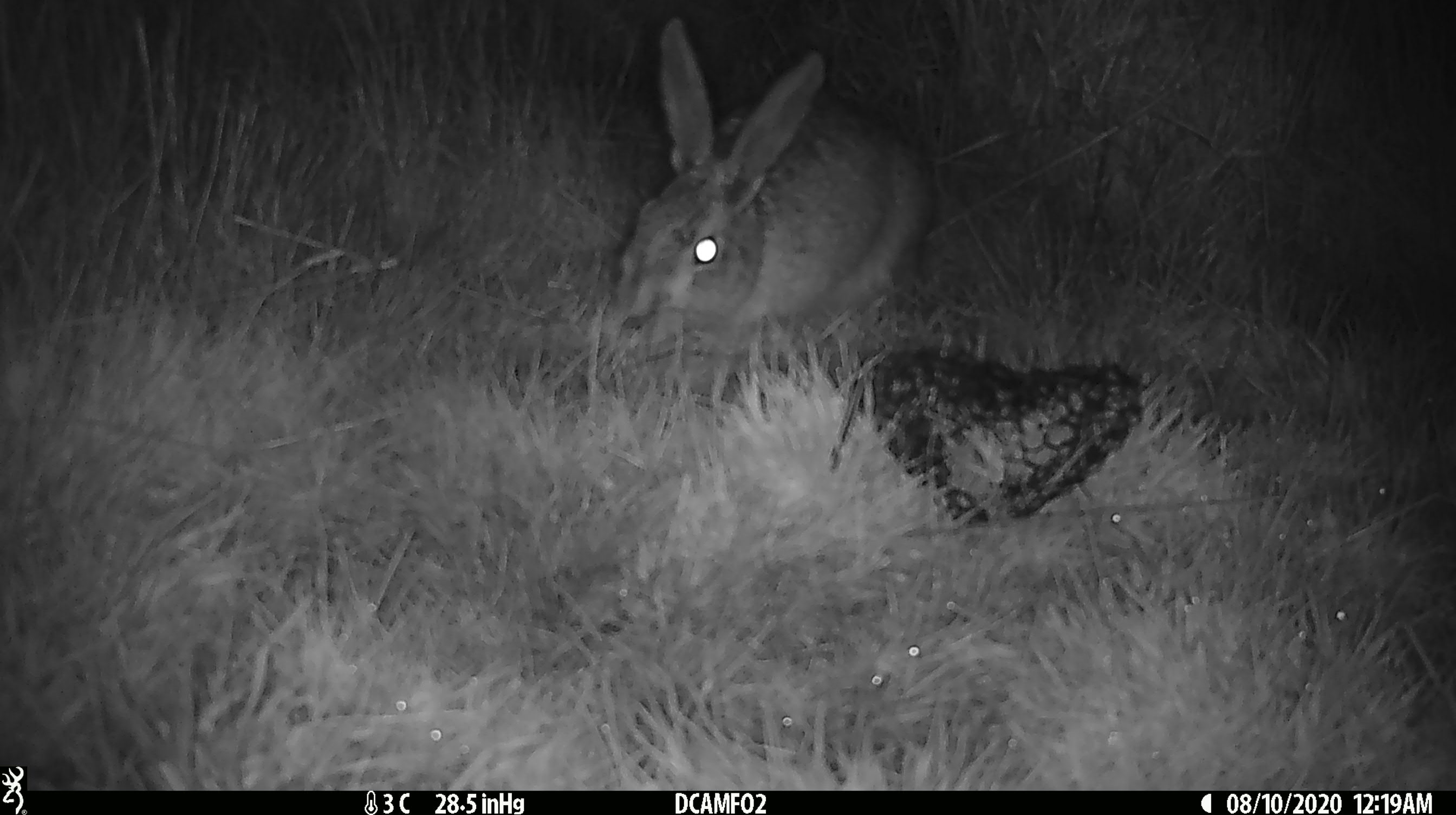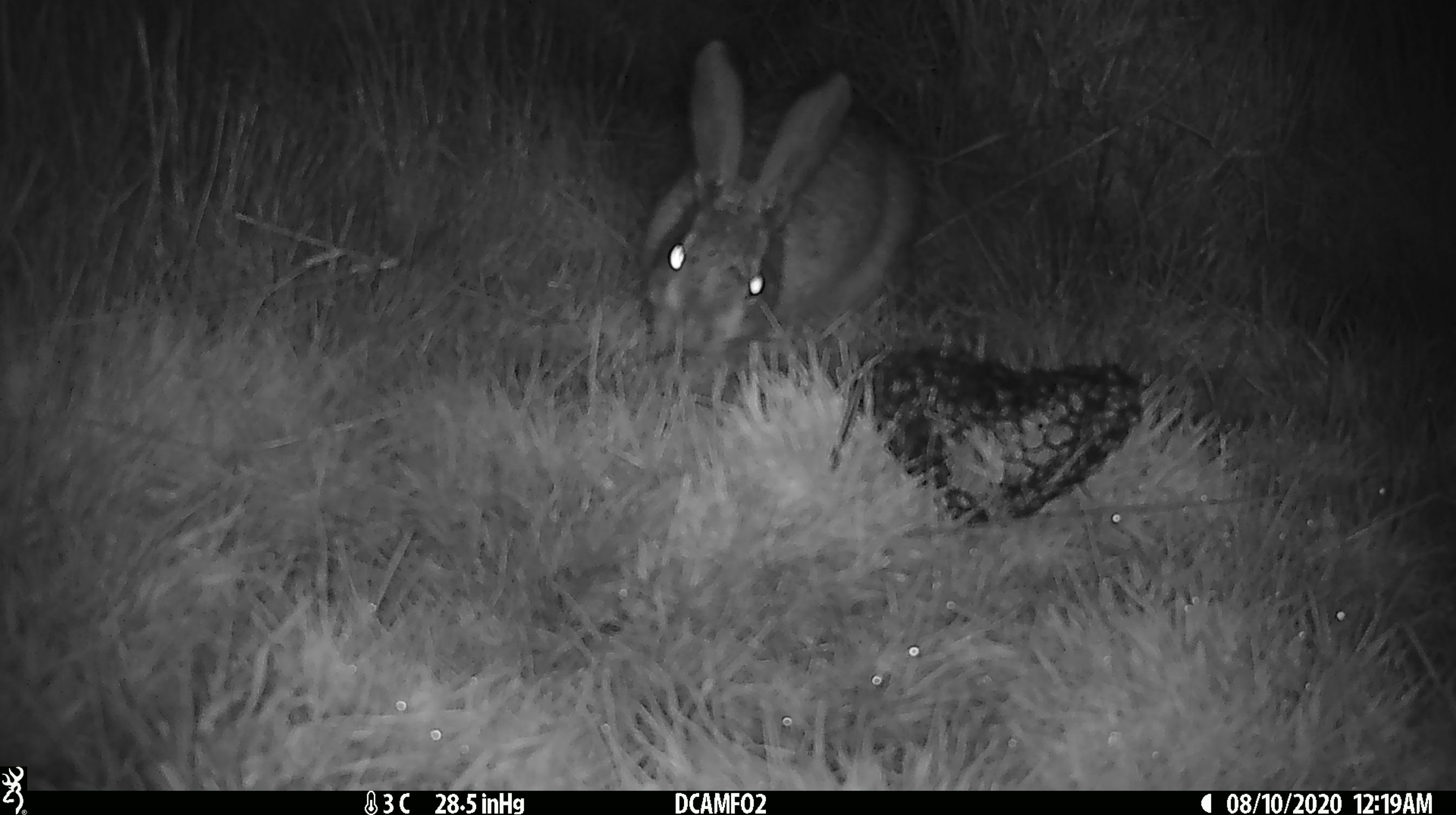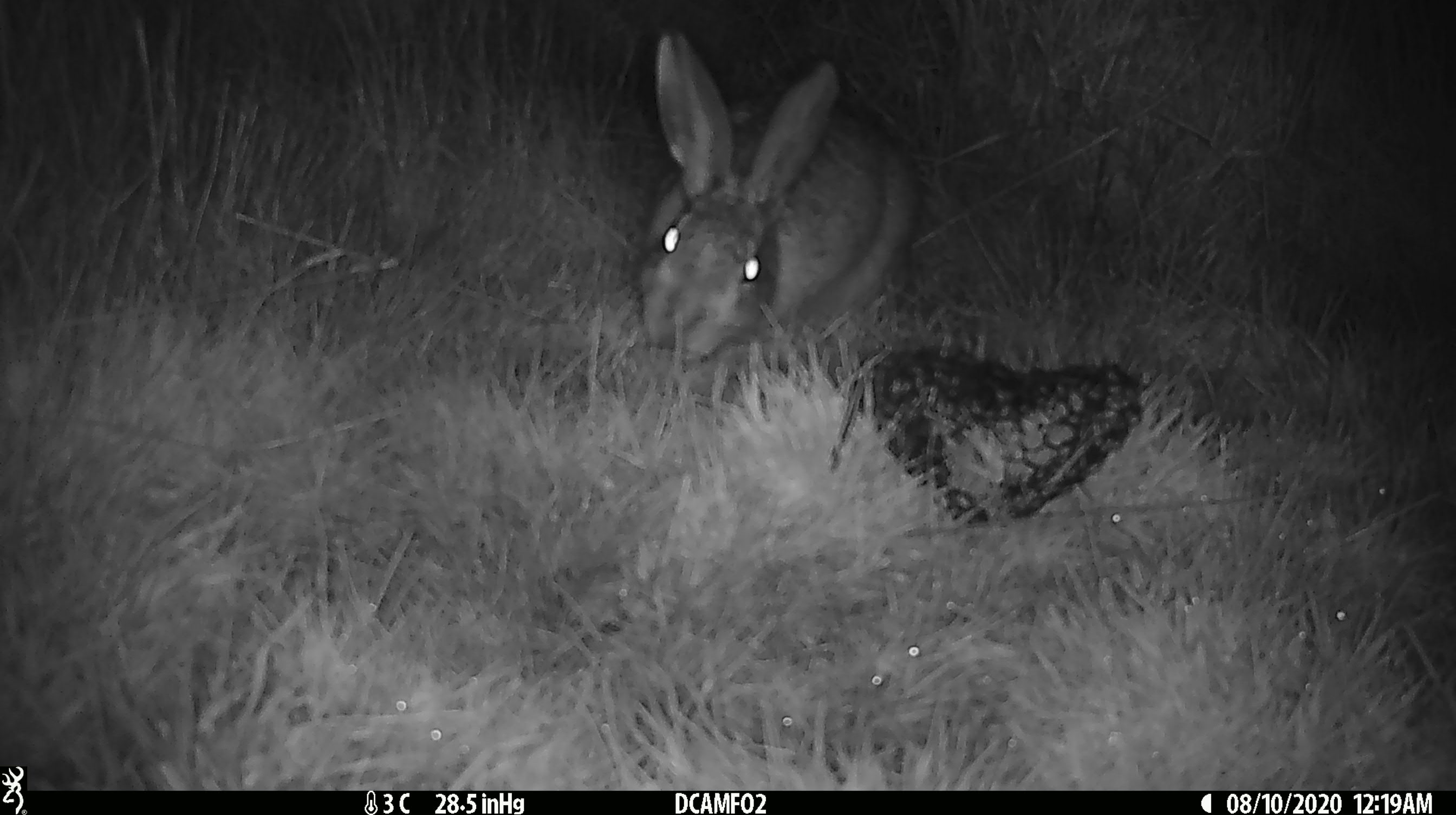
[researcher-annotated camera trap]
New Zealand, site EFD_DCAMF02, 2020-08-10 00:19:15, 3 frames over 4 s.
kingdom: Animalia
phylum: Chordata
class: Mammalia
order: Lagomorpha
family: Leporidae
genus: Lepus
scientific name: Lepus europaeus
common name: brown hare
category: hare